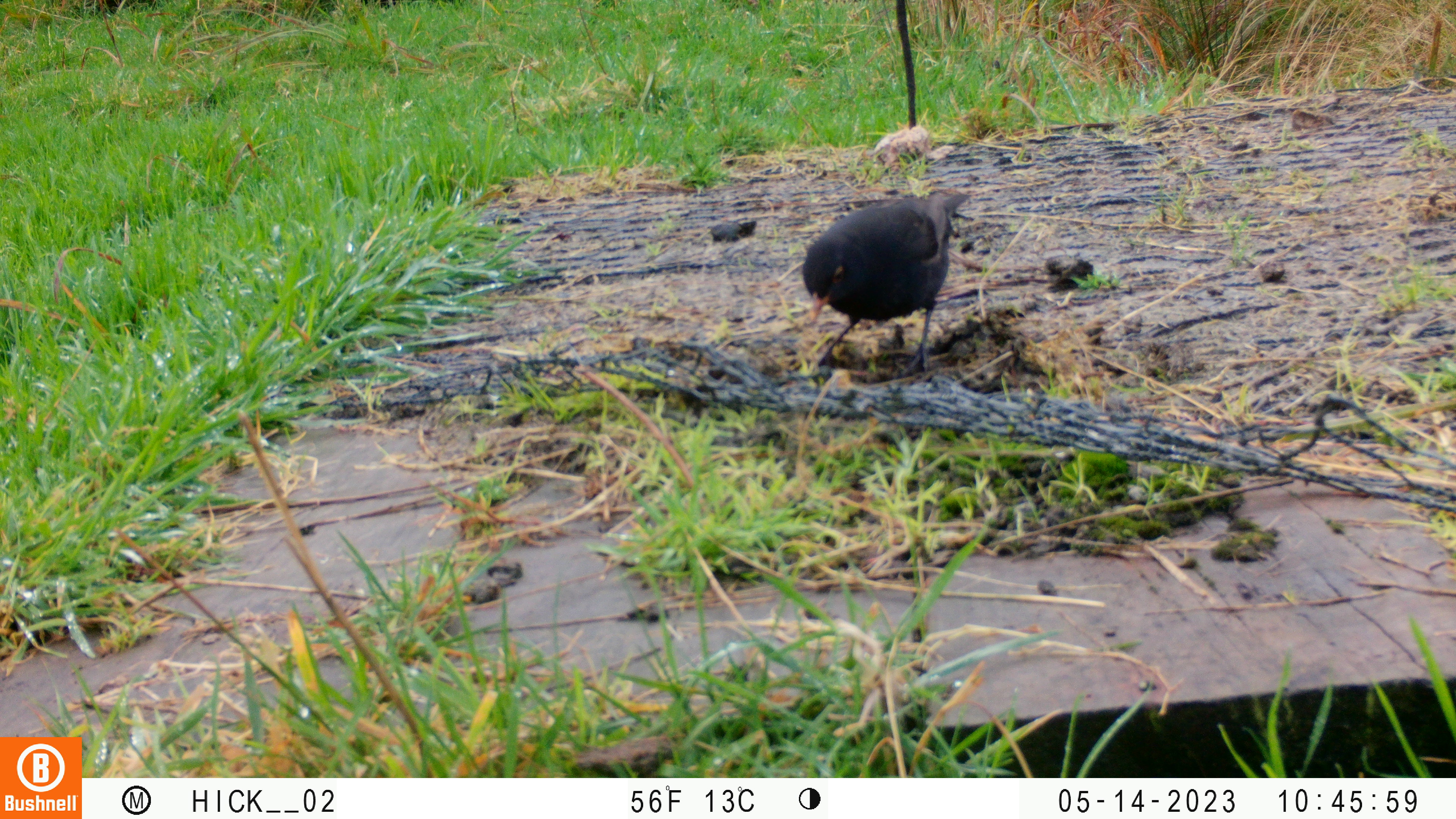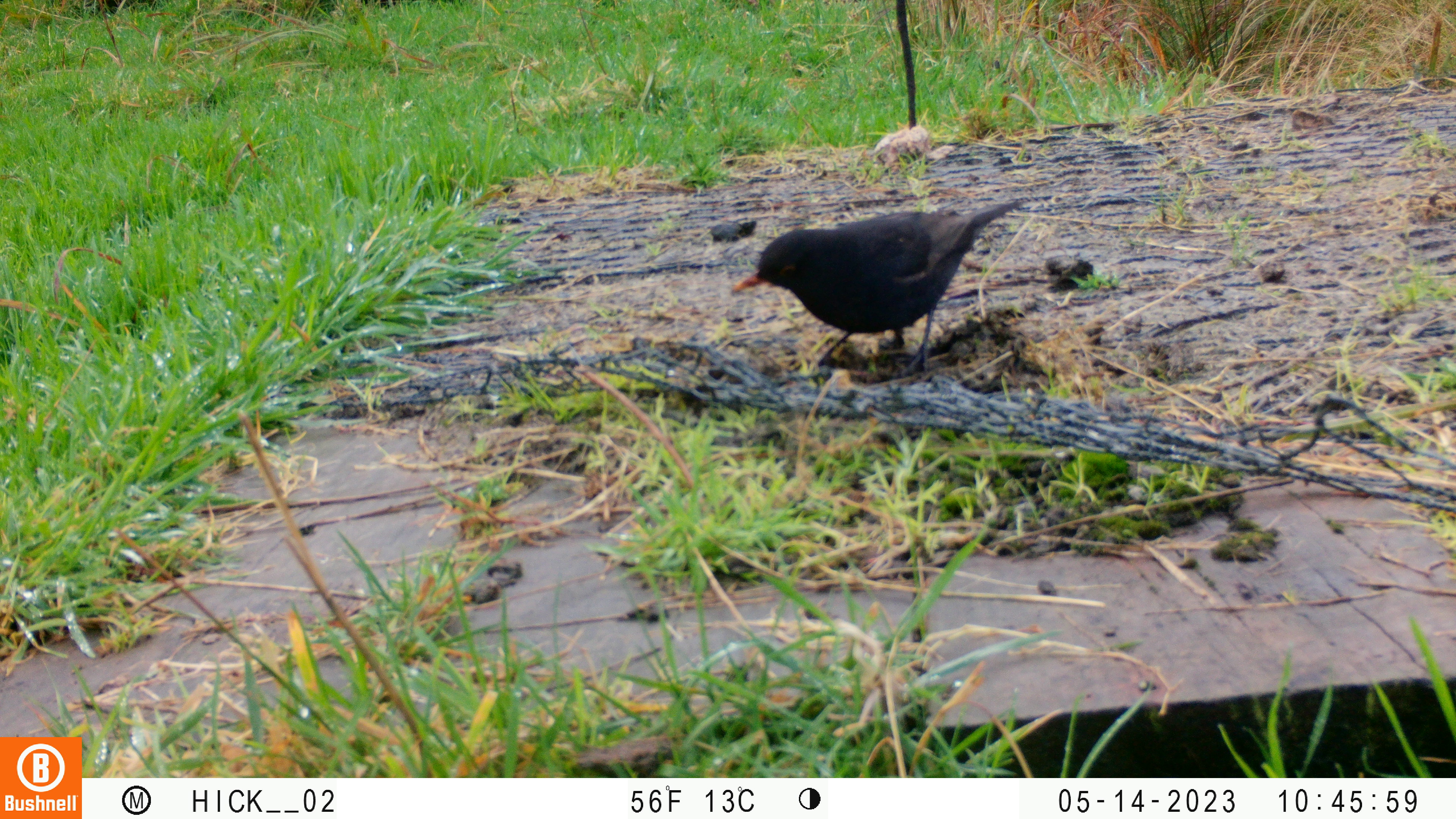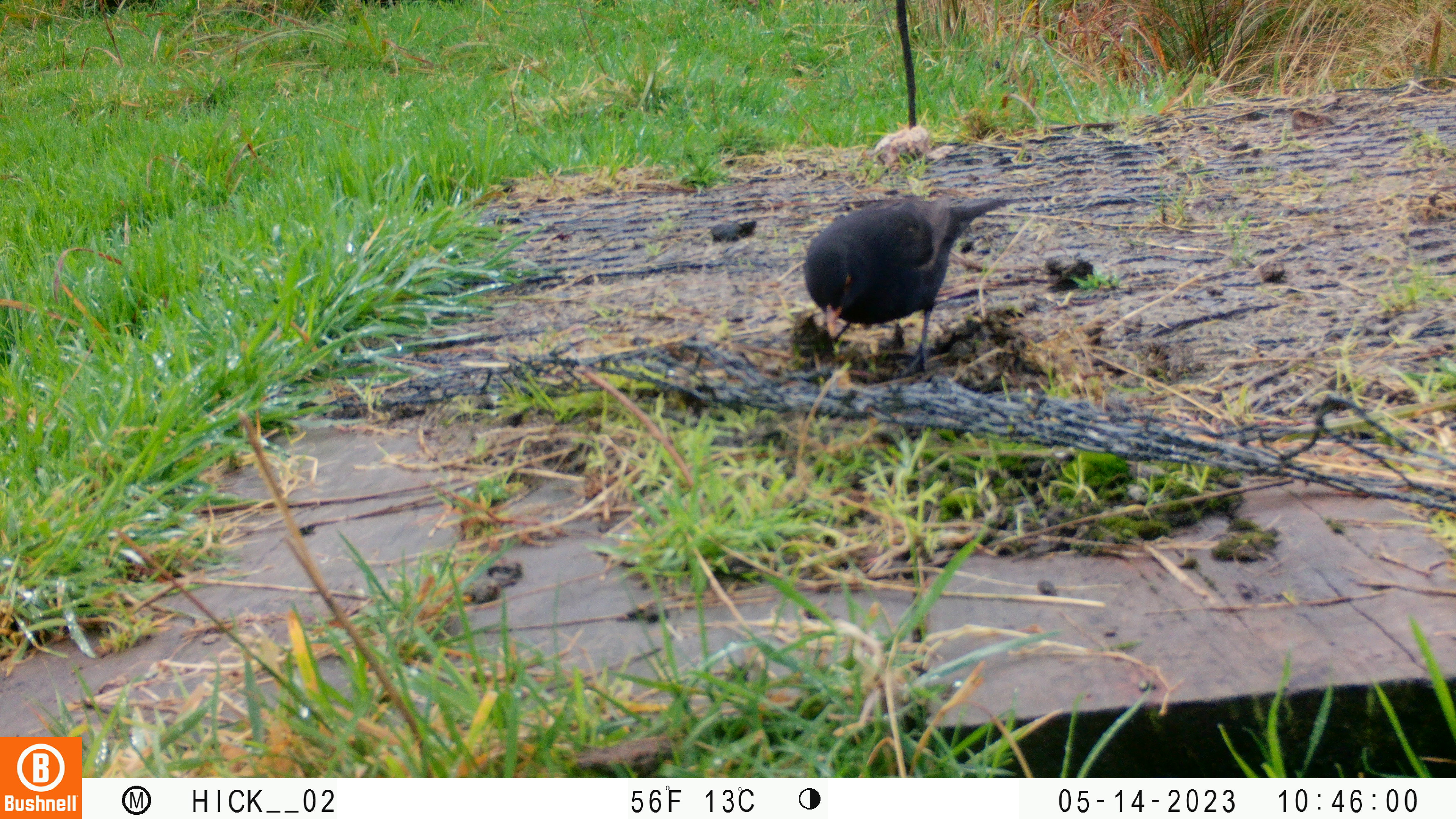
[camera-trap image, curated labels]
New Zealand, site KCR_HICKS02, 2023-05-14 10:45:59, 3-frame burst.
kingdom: Animalia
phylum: Chordata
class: Aves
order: Passeriformes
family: Turdidae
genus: Turdus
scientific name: Turdus merula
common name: eurasian blackbird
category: blackbird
Blackbird (eurasian blackbird) (Turdus merula).